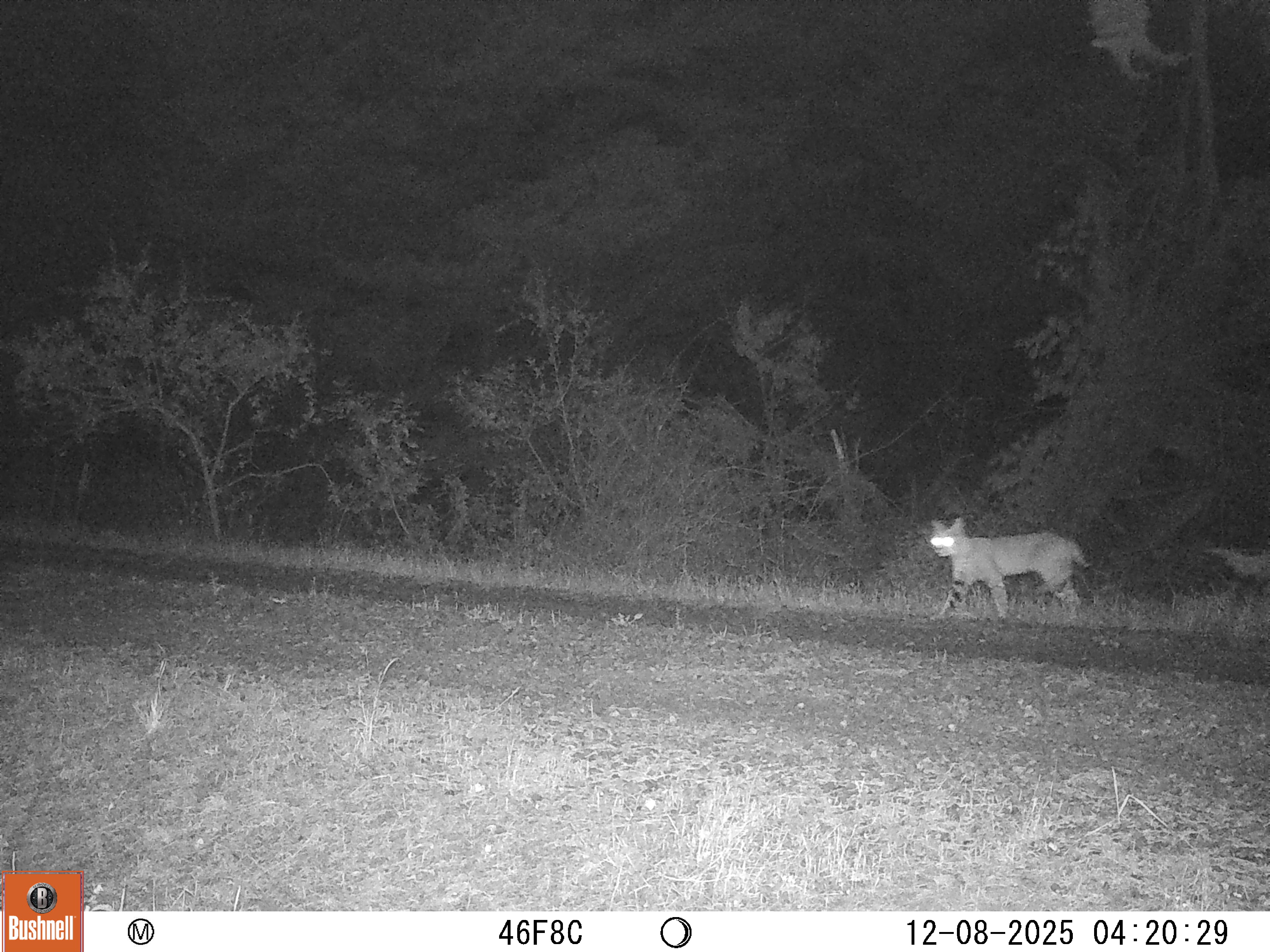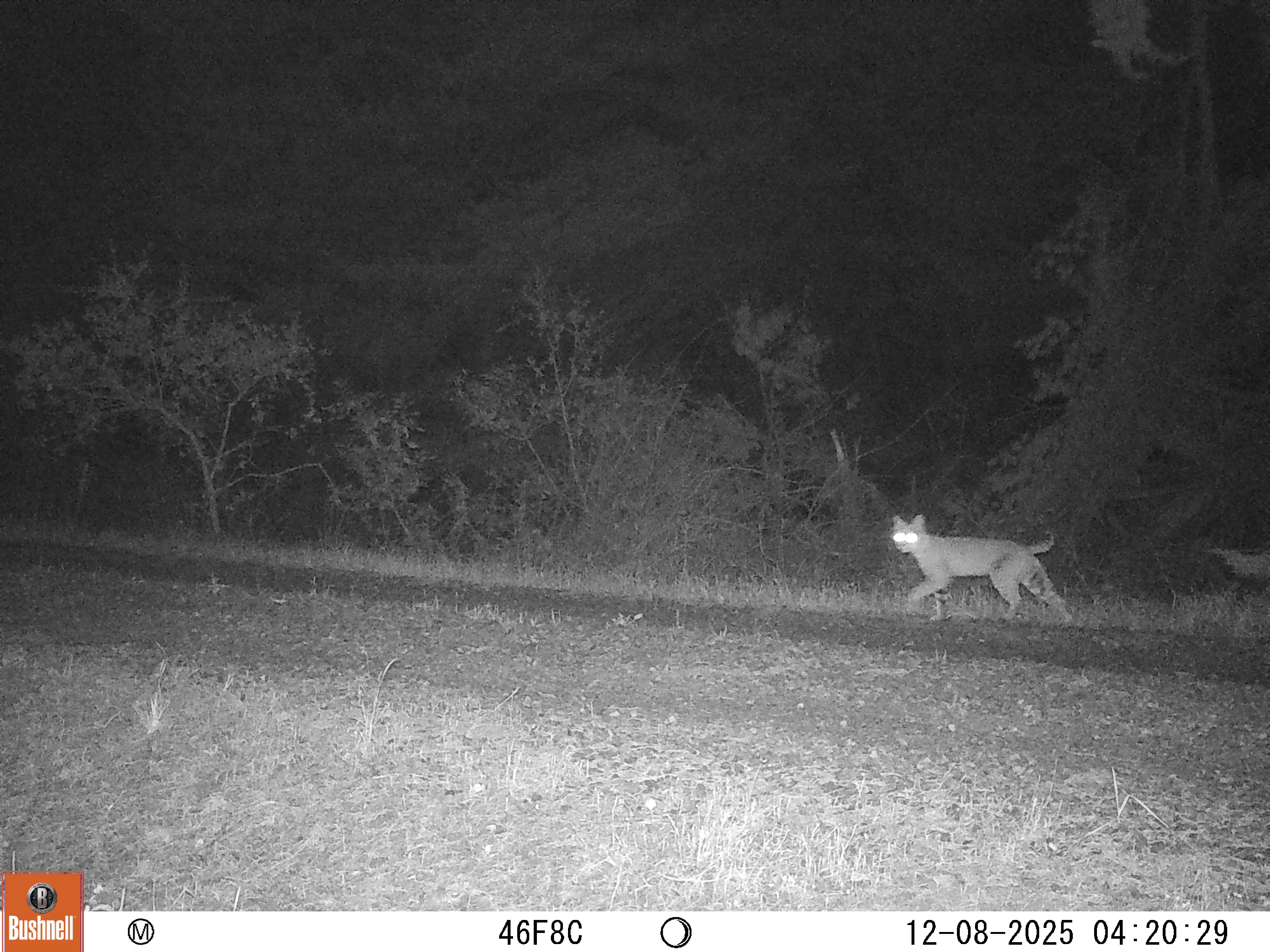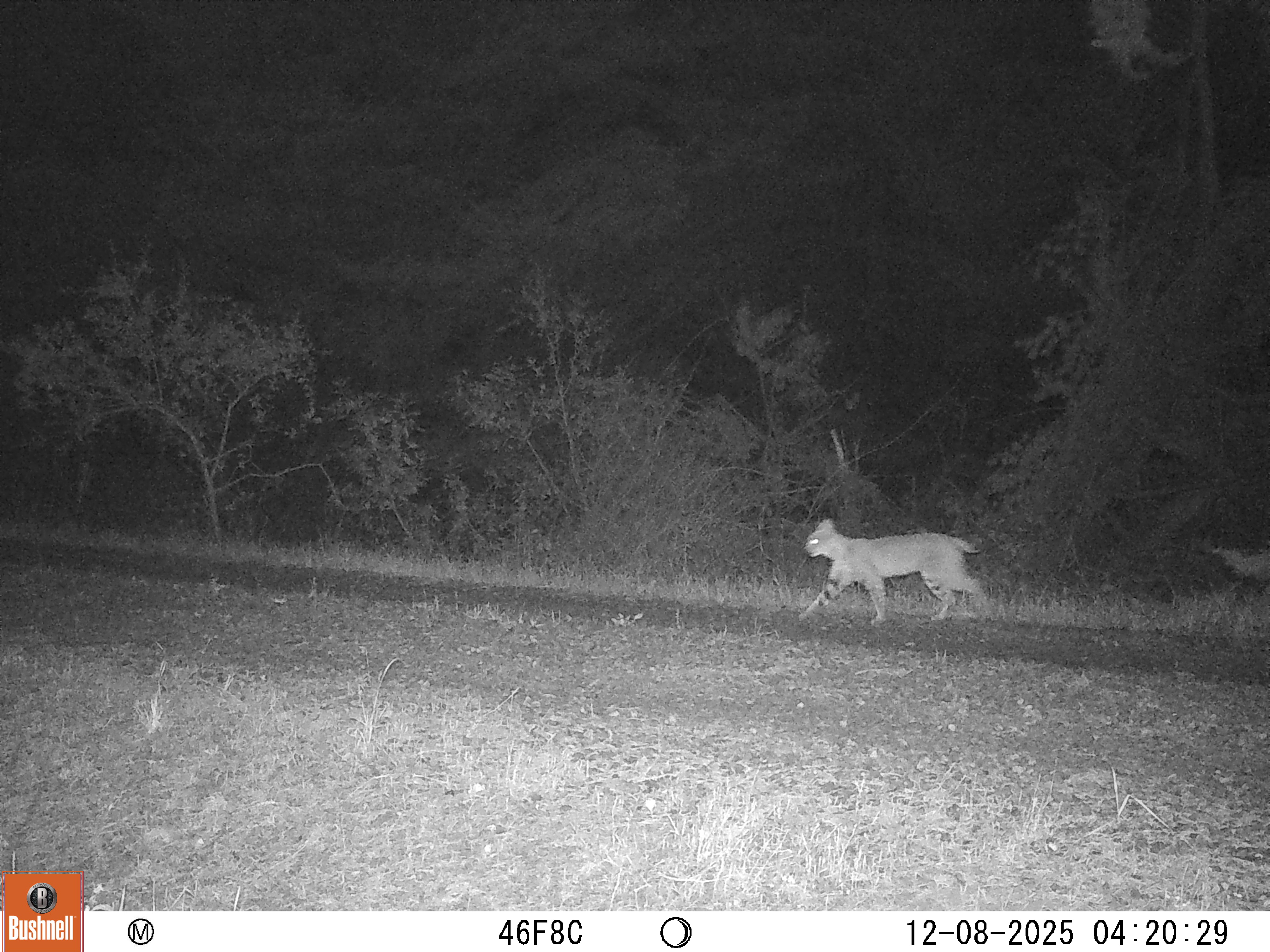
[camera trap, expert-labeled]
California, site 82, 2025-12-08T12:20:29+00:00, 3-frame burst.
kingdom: Animalia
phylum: Chordata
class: Mammalia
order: Carnivora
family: Felidae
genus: Lynx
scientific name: Lynx rufus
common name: bobcat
Bobcat (Lynx rufus).